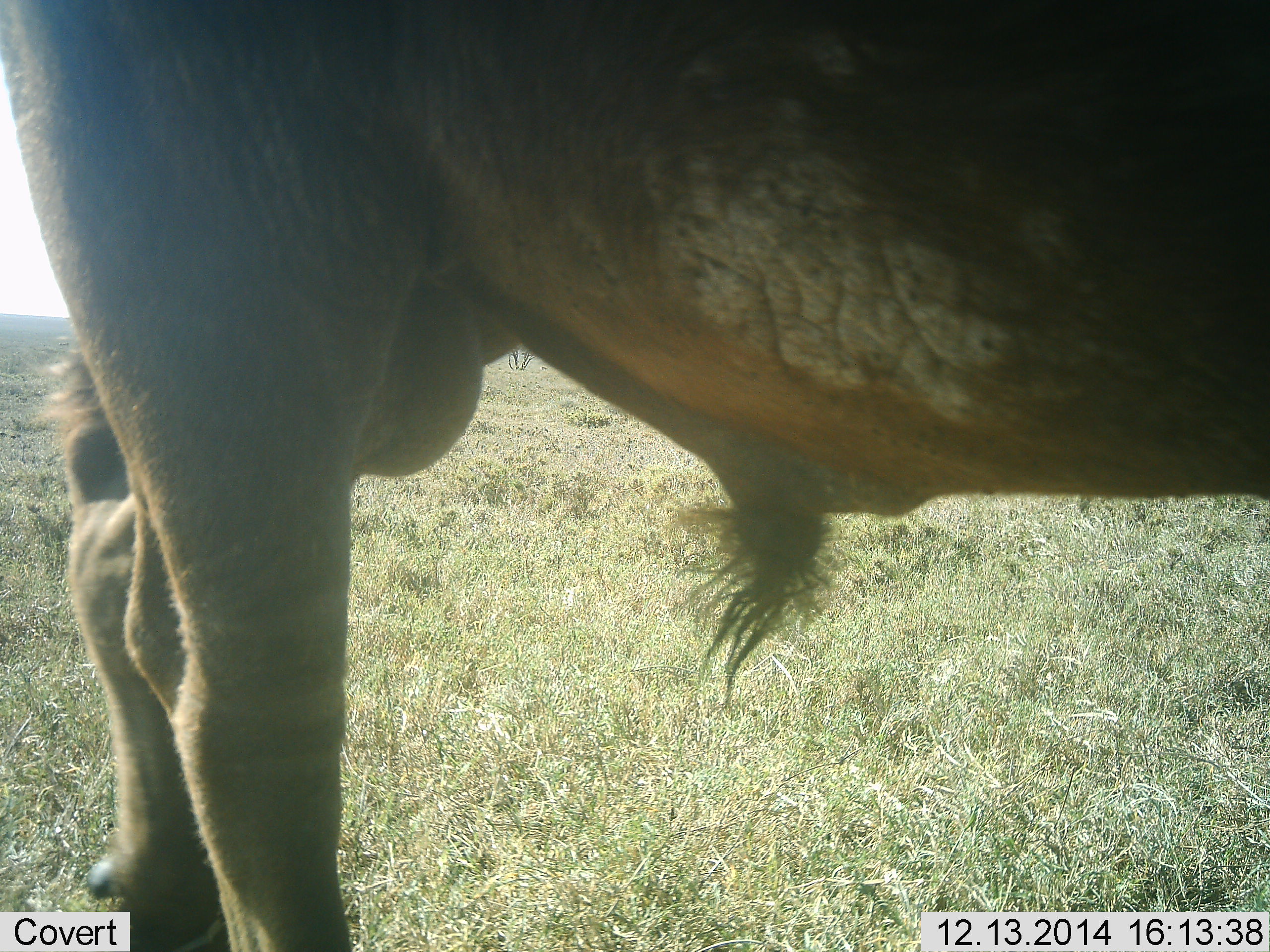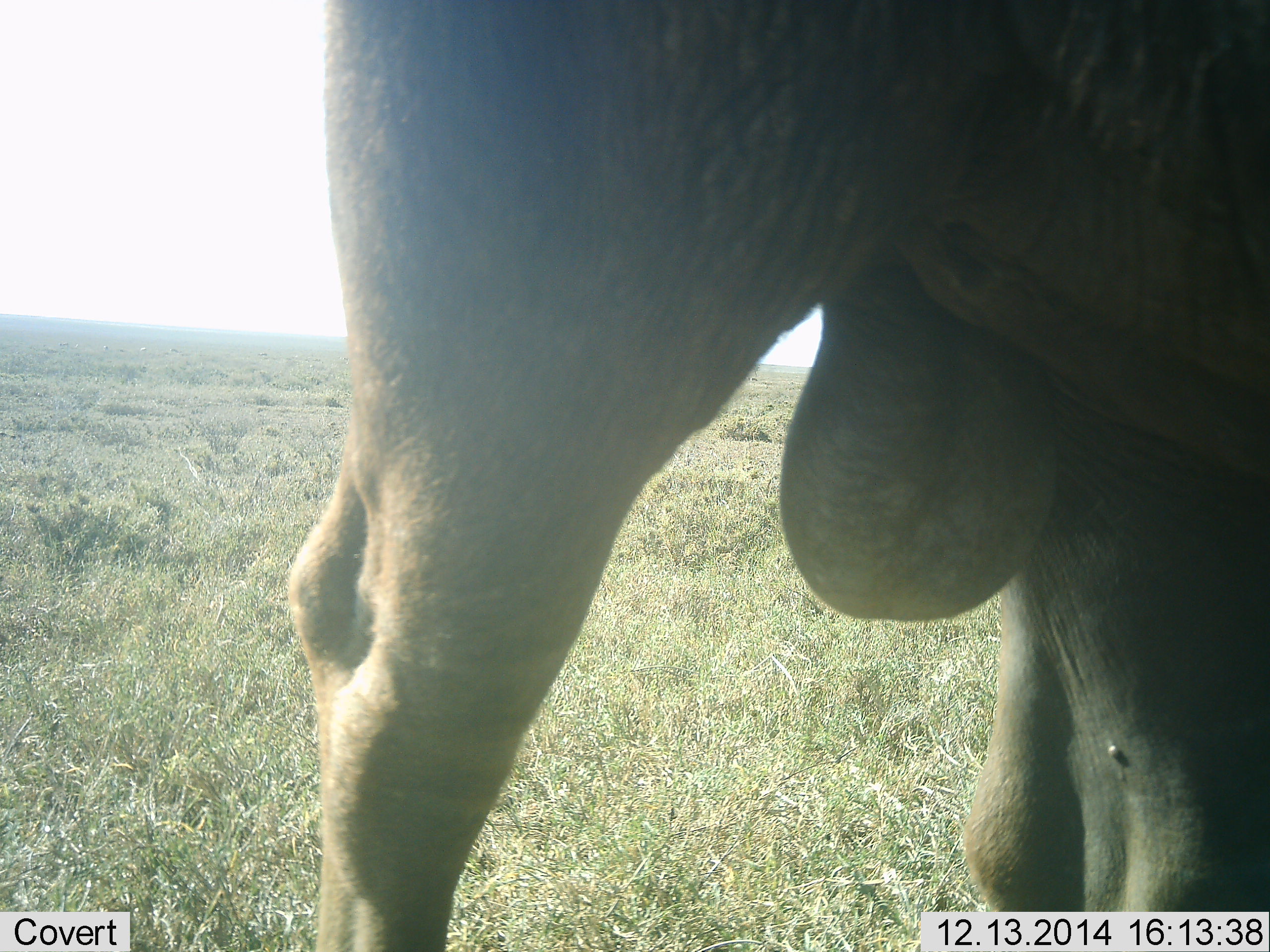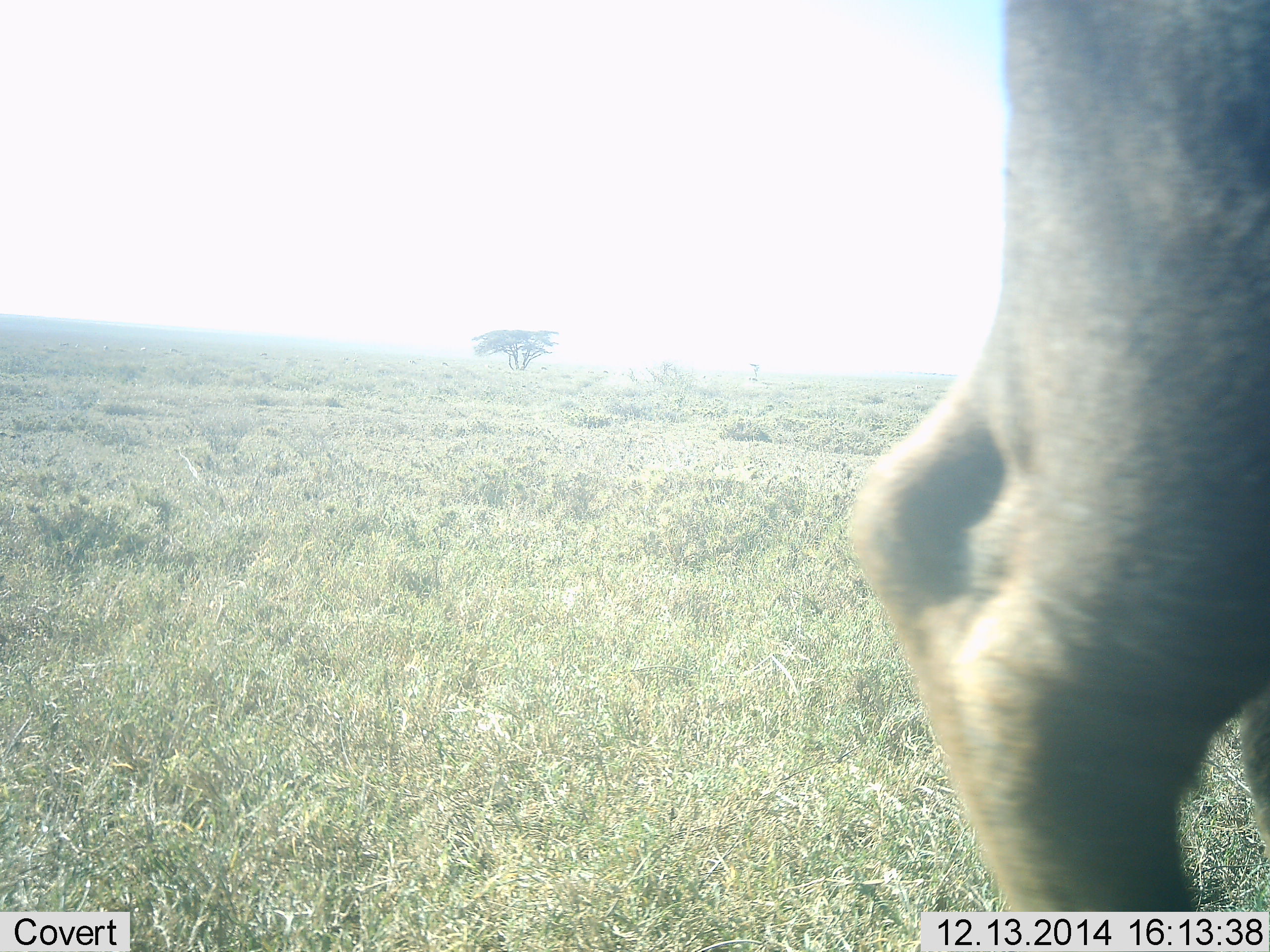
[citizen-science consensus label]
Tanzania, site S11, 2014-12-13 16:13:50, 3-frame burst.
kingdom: Animalia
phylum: Chordata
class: Mammalia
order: Artiodactyla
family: Bovidae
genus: Syncerus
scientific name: Syncerus caffer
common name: cape buffalo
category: buffalo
Buffalo (cape buffalo) (Syncerus caffer), count 1. Behavior (volunteer vote fractions): standing 12%, resting 0%, moving 88%, interacting 0%. Young present (vote fraction): 0%. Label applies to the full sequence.